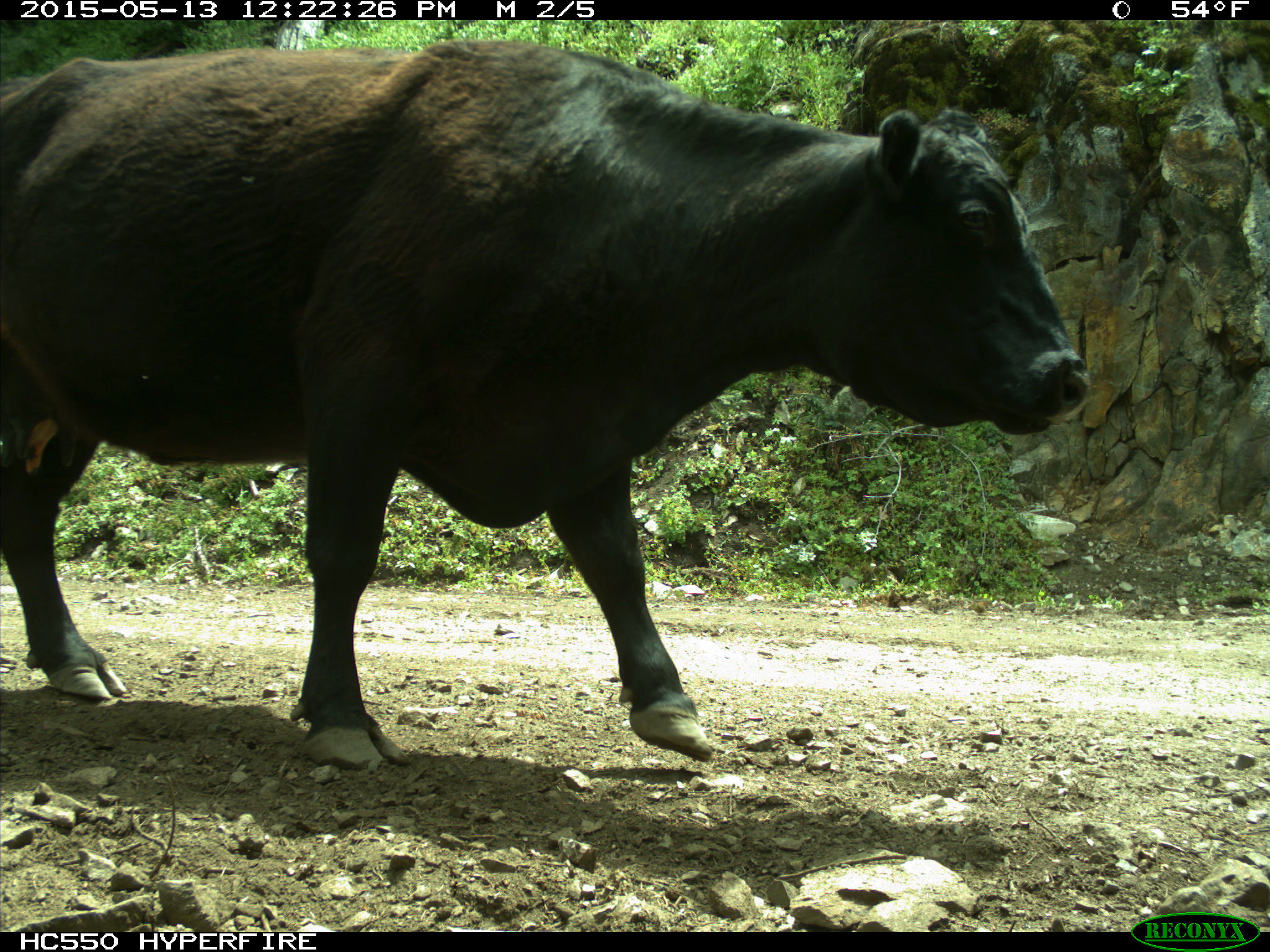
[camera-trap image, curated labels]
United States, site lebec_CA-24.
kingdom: Animalia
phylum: Chordata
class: Mammalia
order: Artiodactyla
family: Bovidae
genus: Bos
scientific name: Bos taurus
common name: domestic cow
Bos taurus (domestic cow).